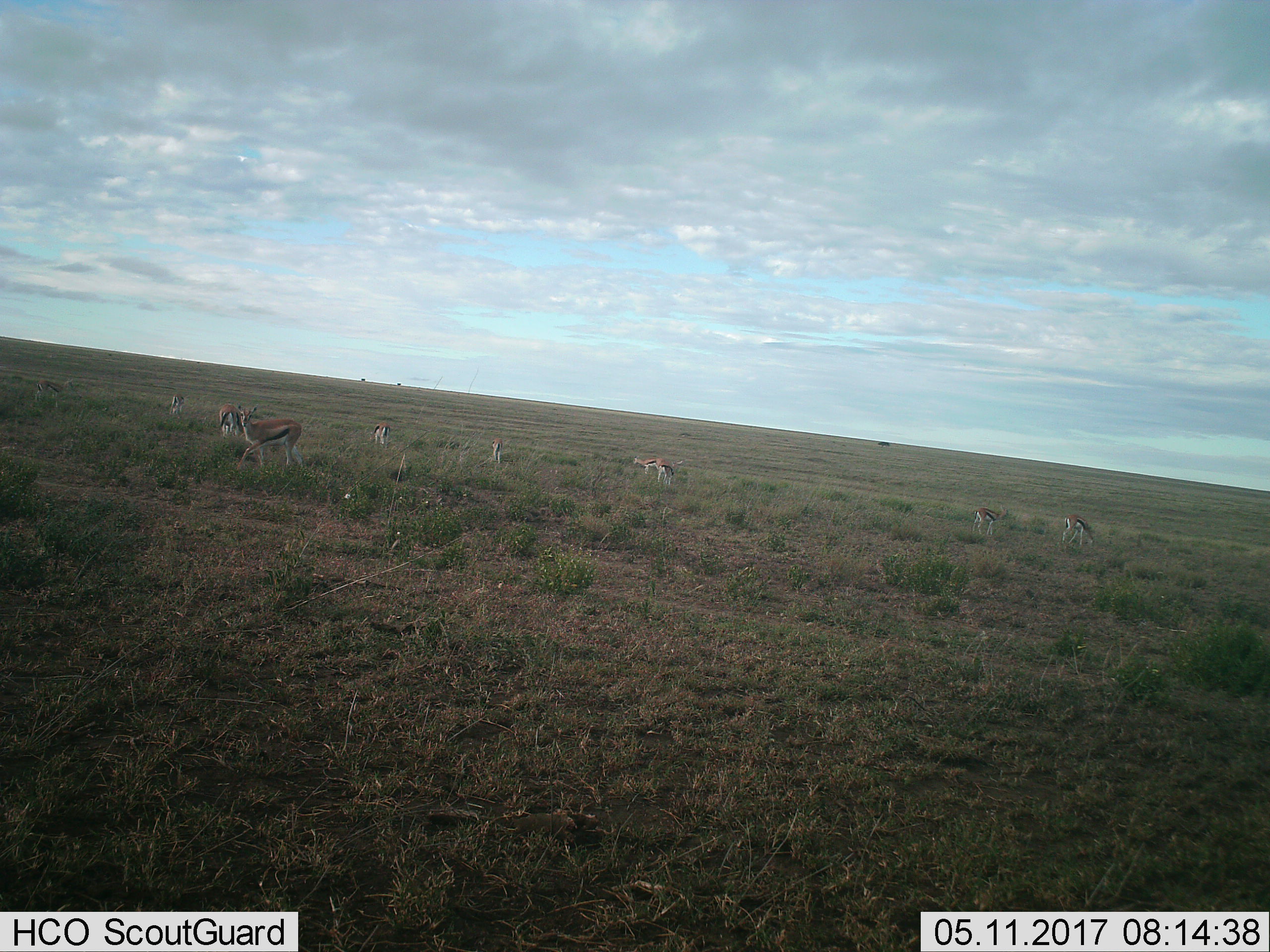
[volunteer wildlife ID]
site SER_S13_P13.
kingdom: Animalia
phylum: Chordata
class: Mammalia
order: Artiodactyla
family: Bovidae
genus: Eudorcas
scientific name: Eudorcas thomsonii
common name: thomson's gazelle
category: gazellethomsons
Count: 9.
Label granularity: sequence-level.